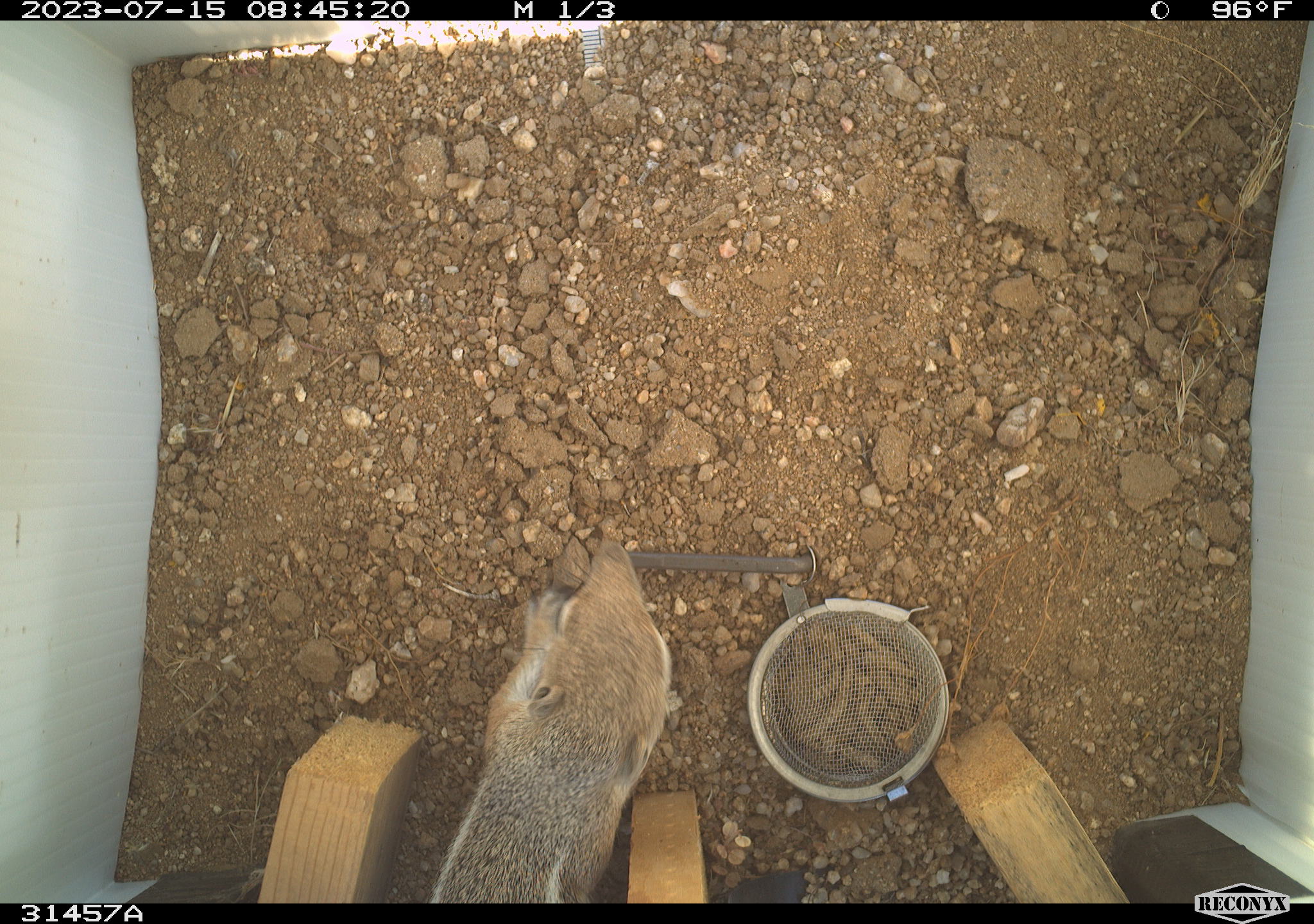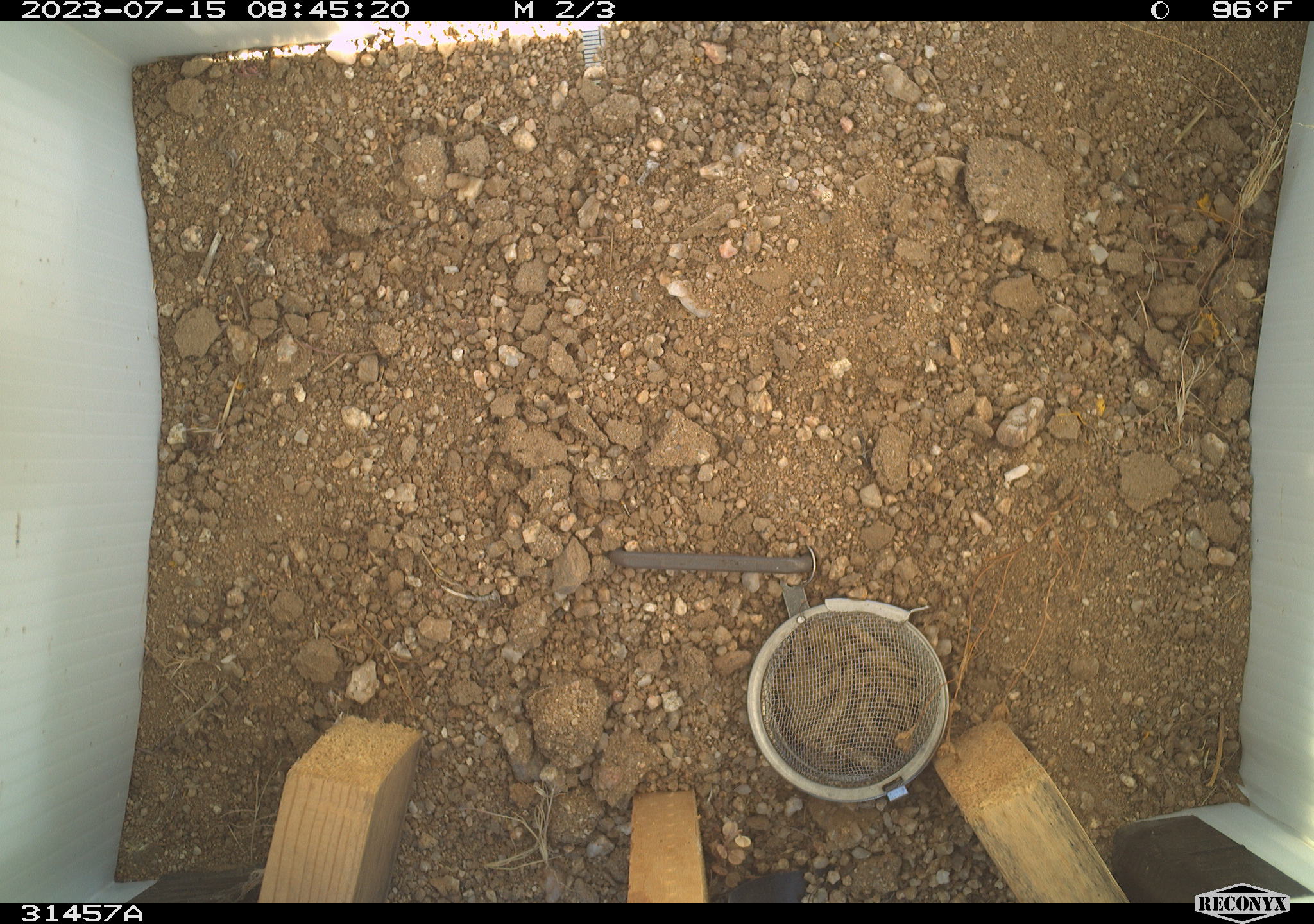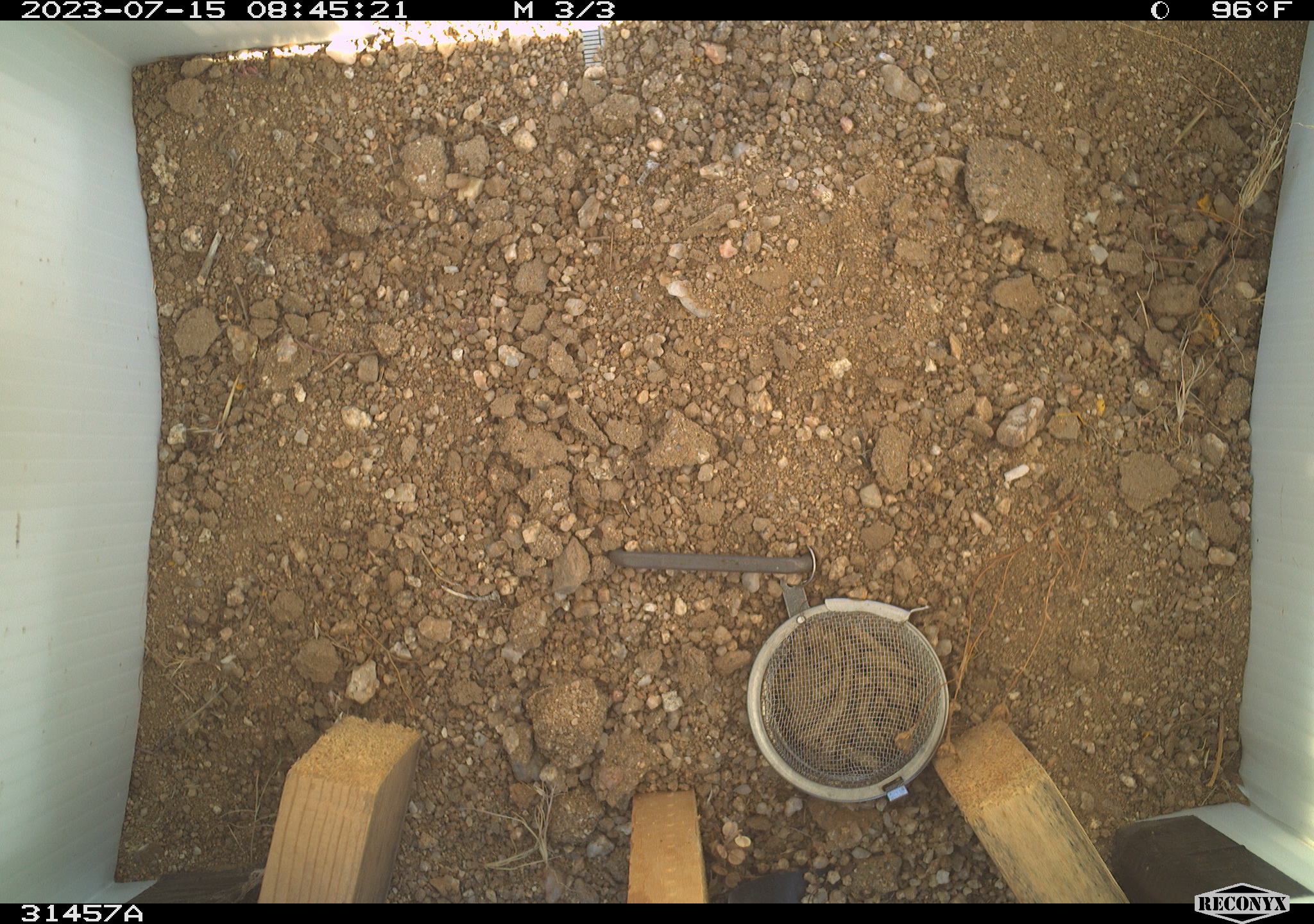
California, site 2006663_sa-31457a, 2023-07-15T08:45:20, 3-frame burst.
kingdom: Animalia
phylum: Chordata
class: Mammalia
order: Rodentia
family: Sciuridae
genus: Ammospermophilus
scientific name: Ammospermophilus leucurus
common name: white-tailed antelope squirrel